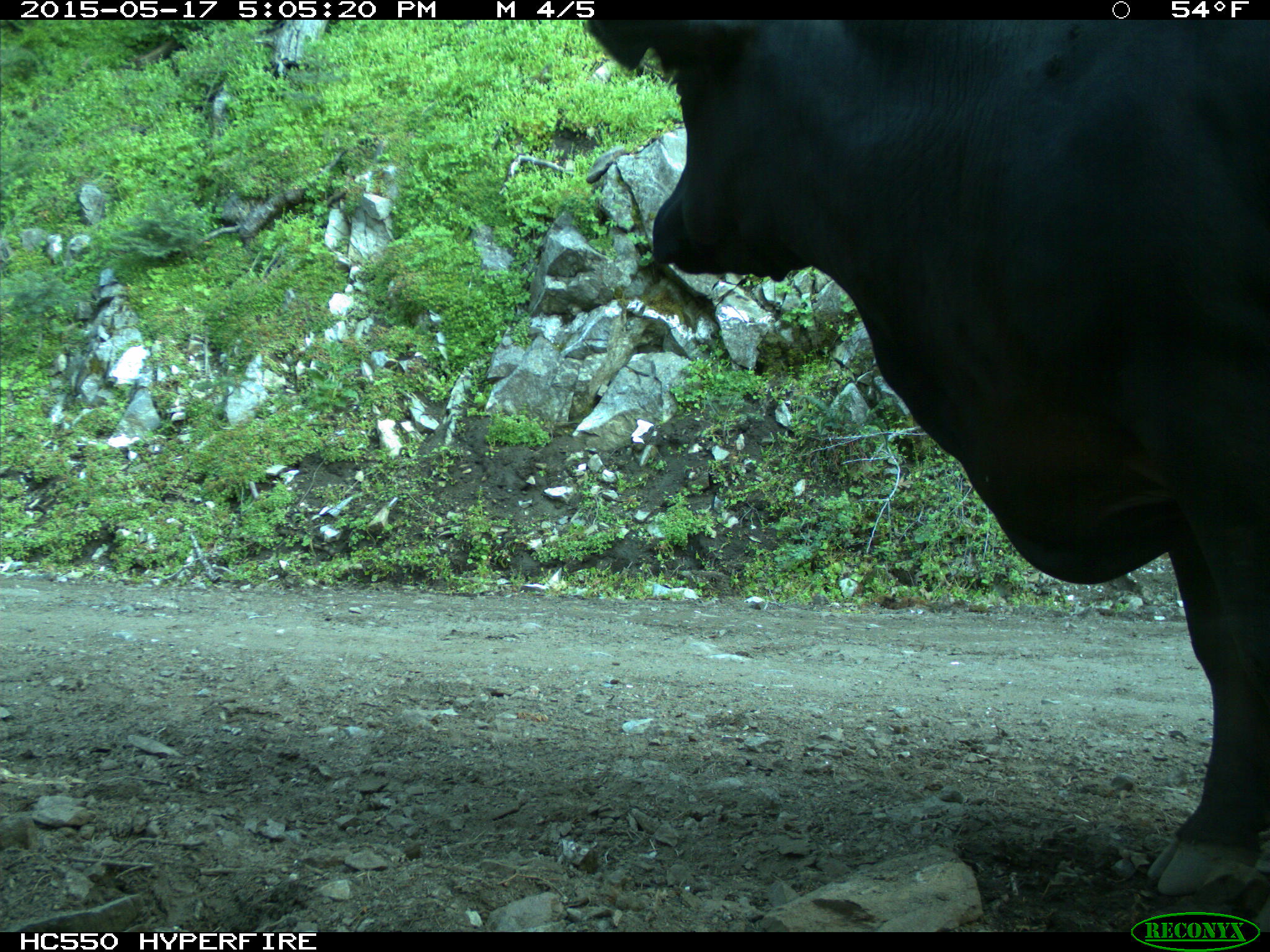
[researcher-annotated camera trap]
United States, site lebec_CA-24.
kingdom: Animalia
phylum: Chordata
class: Mammalia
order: Artiodactyla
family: Bovidae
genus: Bos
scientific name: Bos taurus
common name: domestic cow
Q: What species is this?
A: Bos taurus (domestic cow).